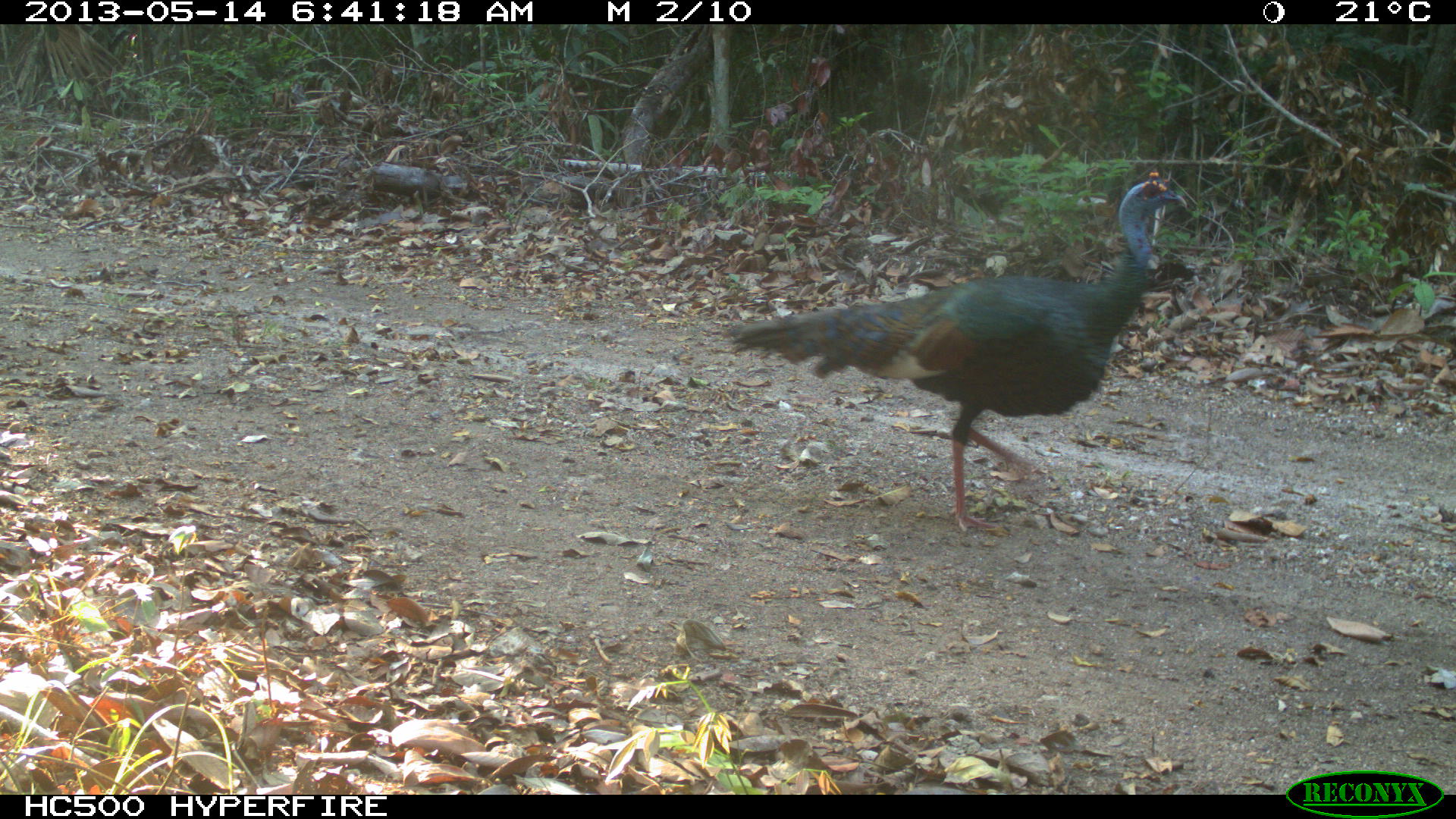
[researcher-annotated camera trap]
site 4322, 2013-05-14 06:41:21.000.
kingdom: Animalia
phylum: Chordata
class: Aves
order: Galliformes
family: Phasianidae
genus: Meleagris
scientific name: Meleagris ocellata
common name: ocellated turkey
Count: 1.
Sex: male.